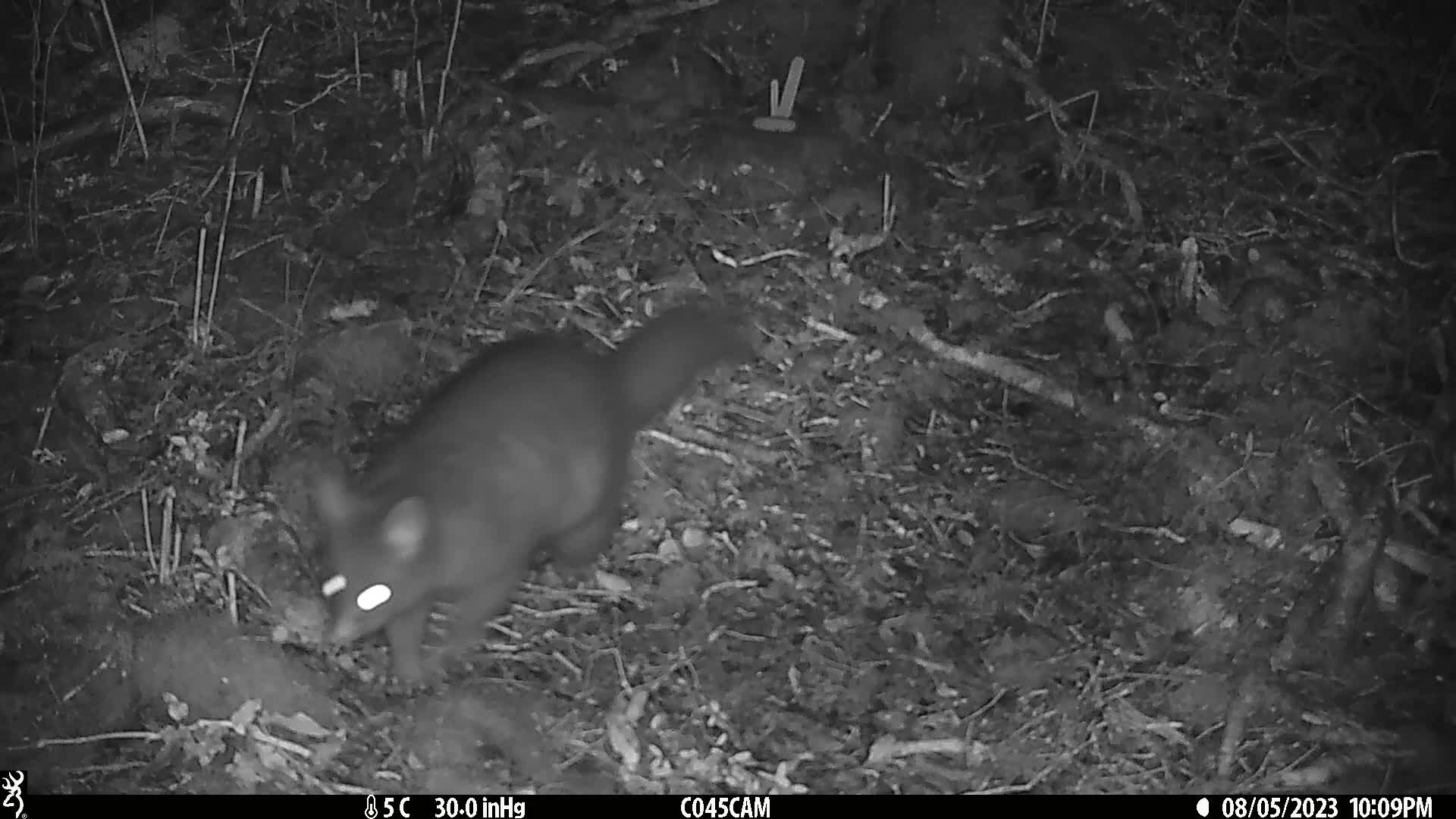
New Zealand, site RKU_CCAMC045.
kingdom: Animalia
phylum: Chordata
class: Mammalia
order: Diprotodontia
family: Phalangeridae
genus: Trichosurus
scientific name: Trichosurus vulpecula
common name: common brushtail possum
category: possum